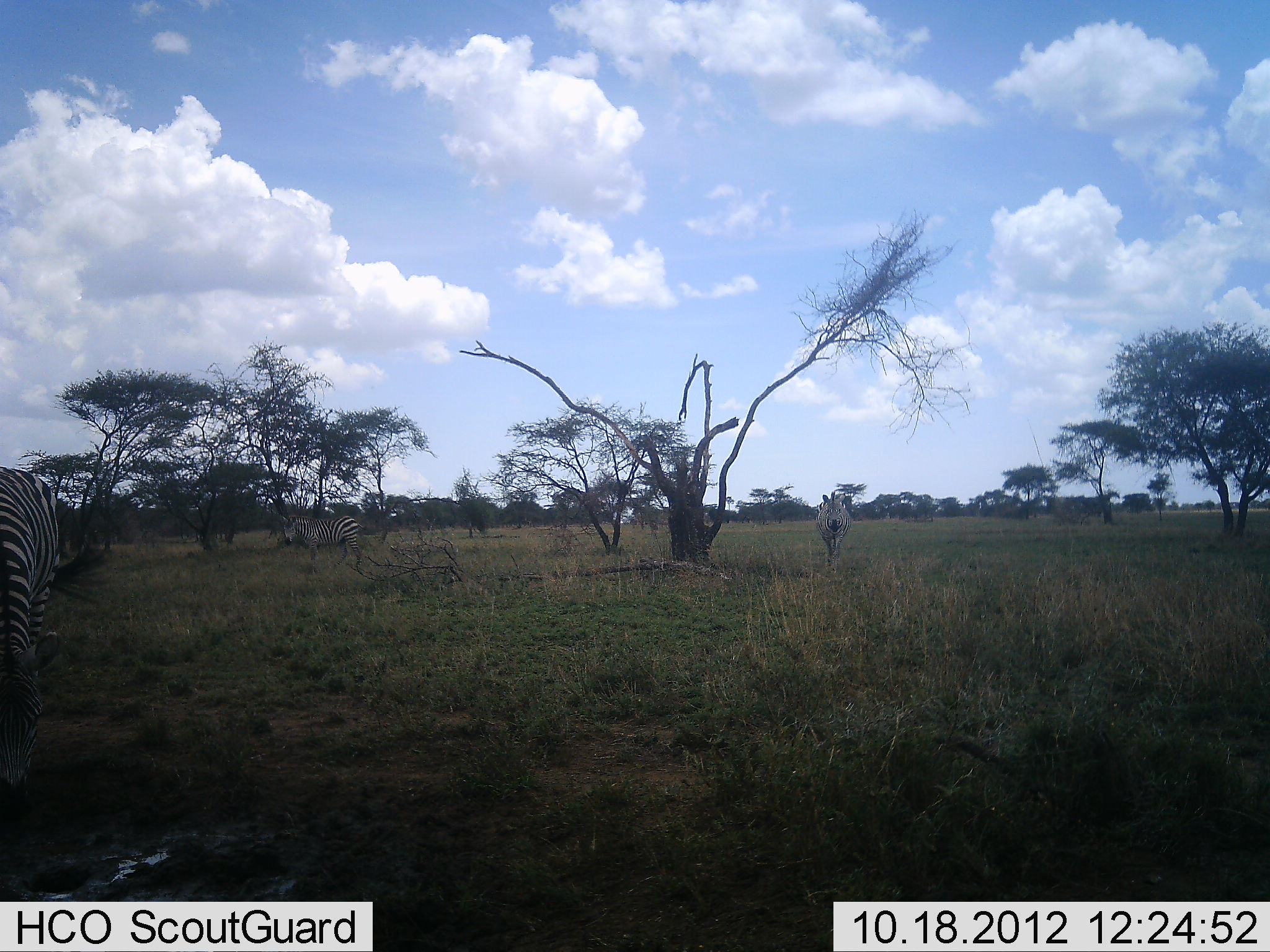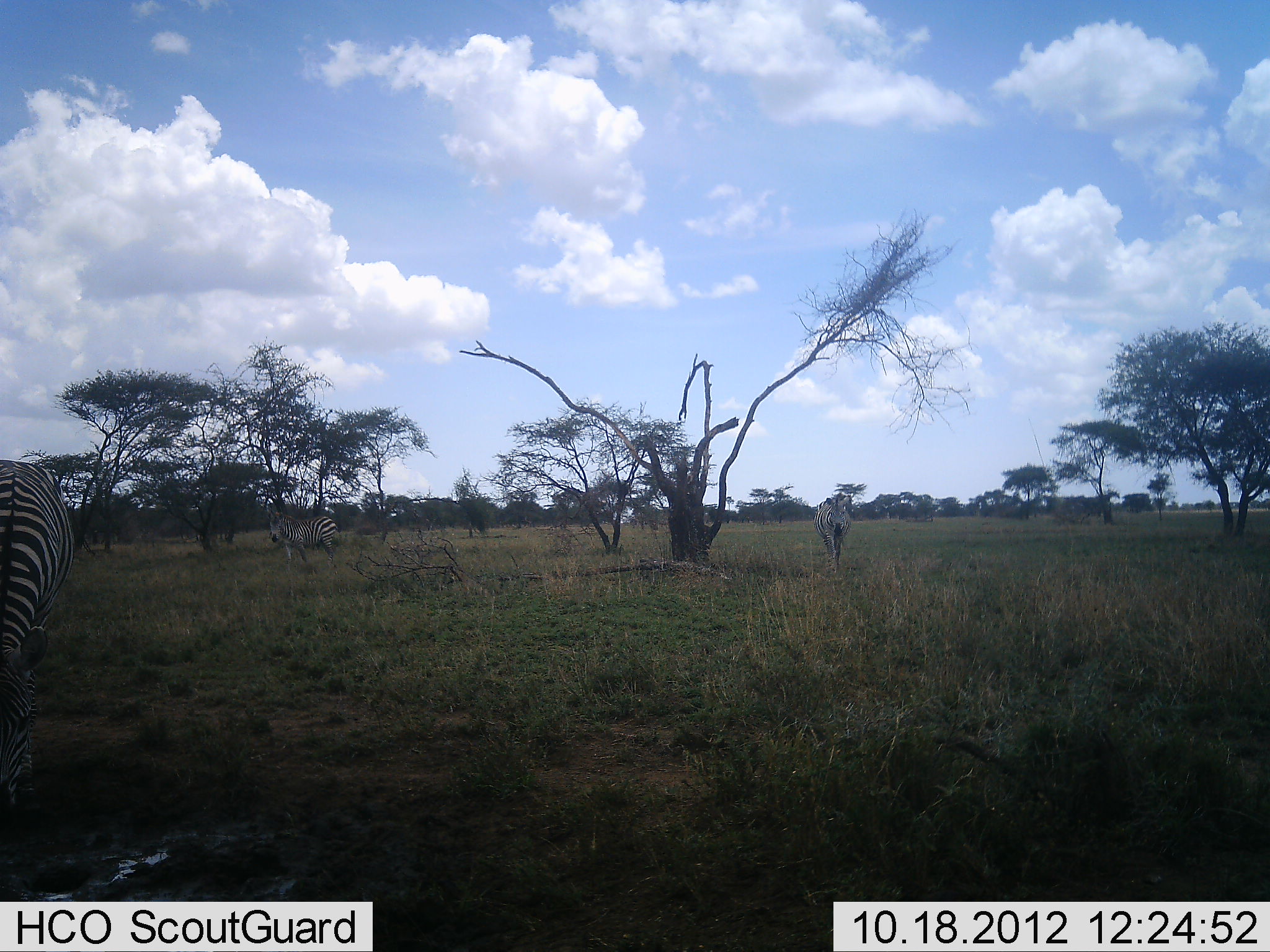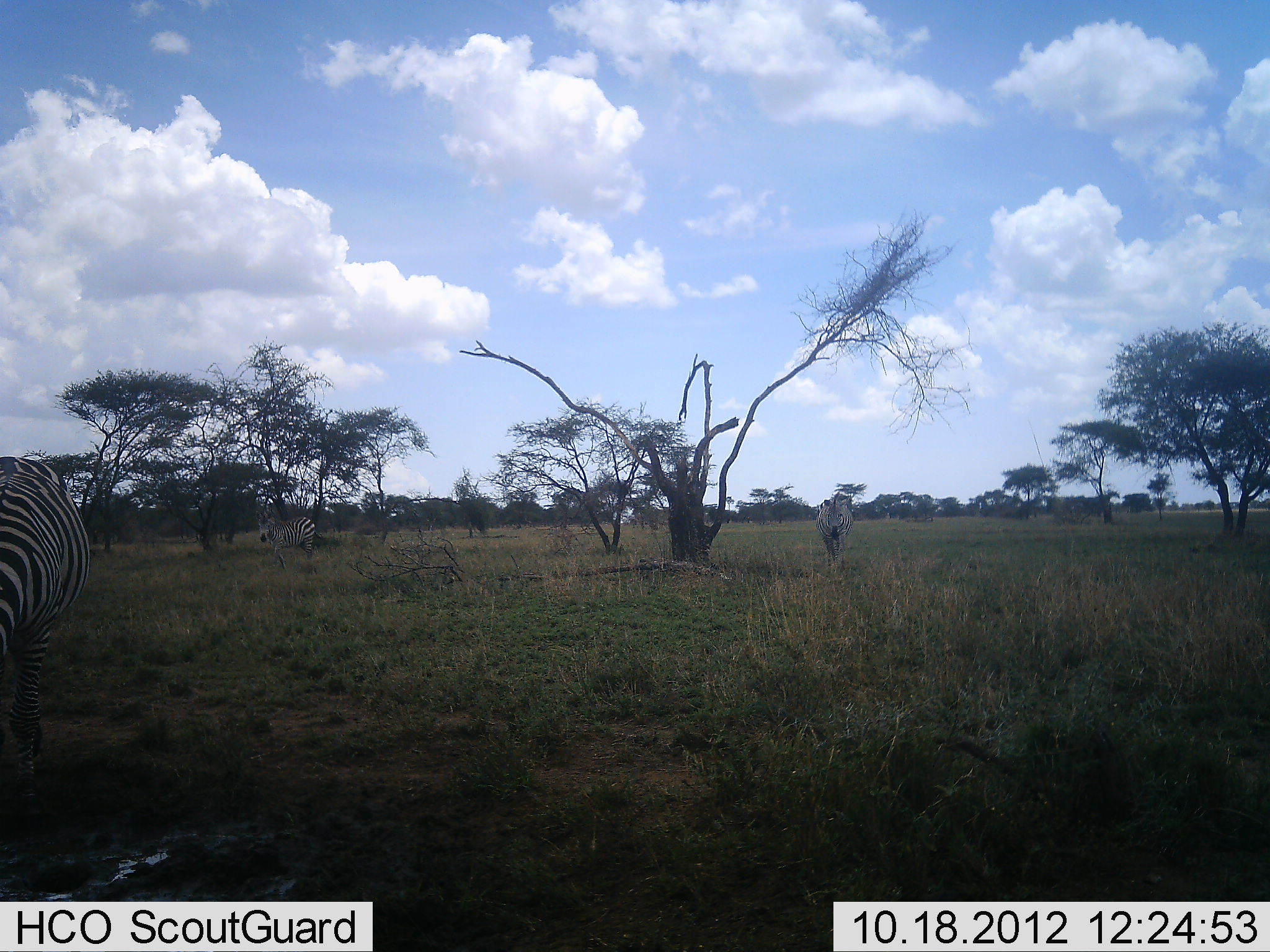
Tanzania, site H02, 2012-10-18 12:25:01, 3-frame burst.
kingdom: Animalia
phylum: Chordata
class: Mammalia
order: Perissodactyla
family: Equidae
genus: Equus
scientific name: Equus quagga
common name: plains zebra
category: zebra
Zebra (plains zebra) (Equus quagga), count 3. Behavior (volunteer vote fractions): standing 30%, resting 0%, moving 80%, interacting 10%. Young present (vote fraction): 0%. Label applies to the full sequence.